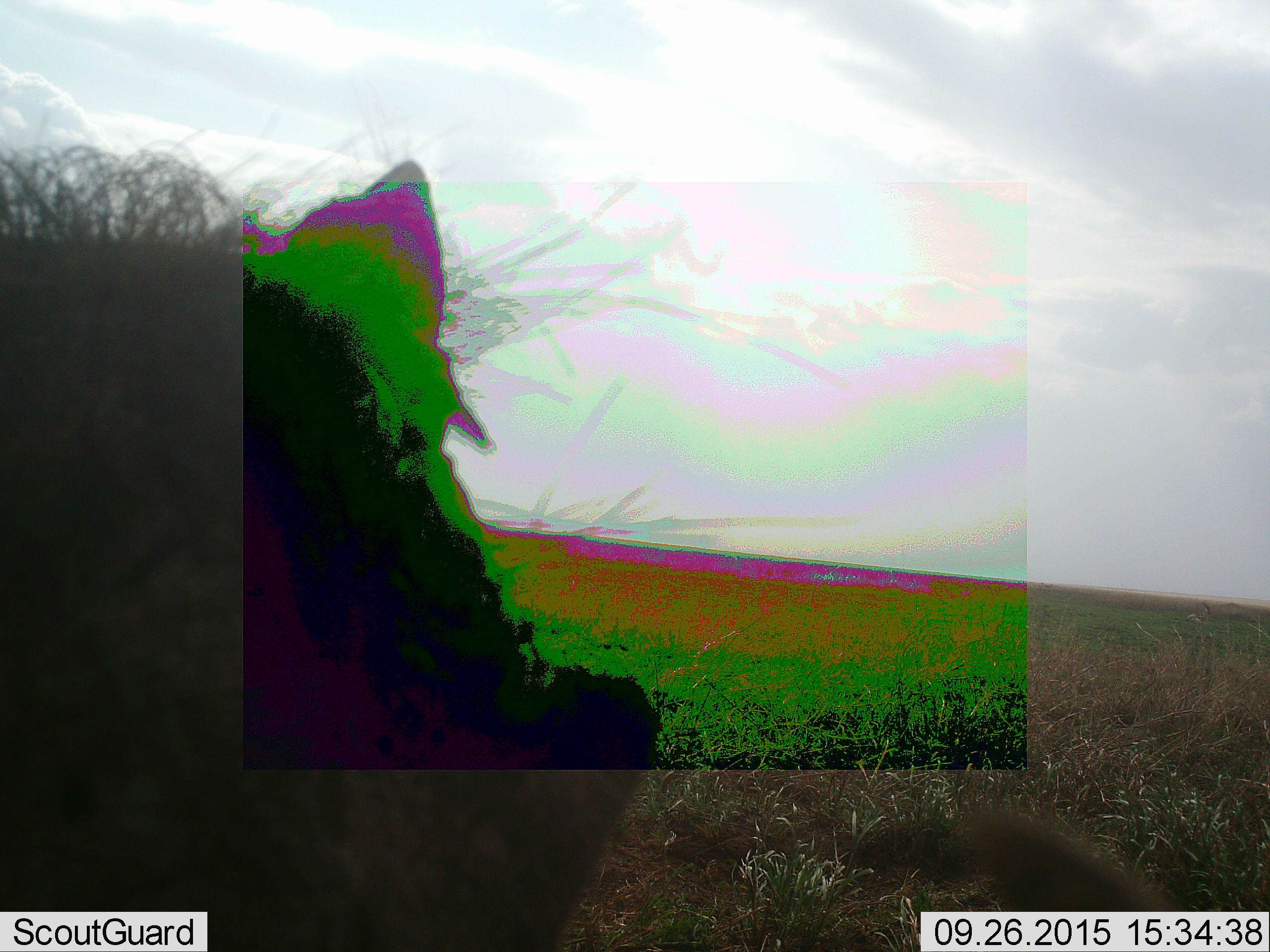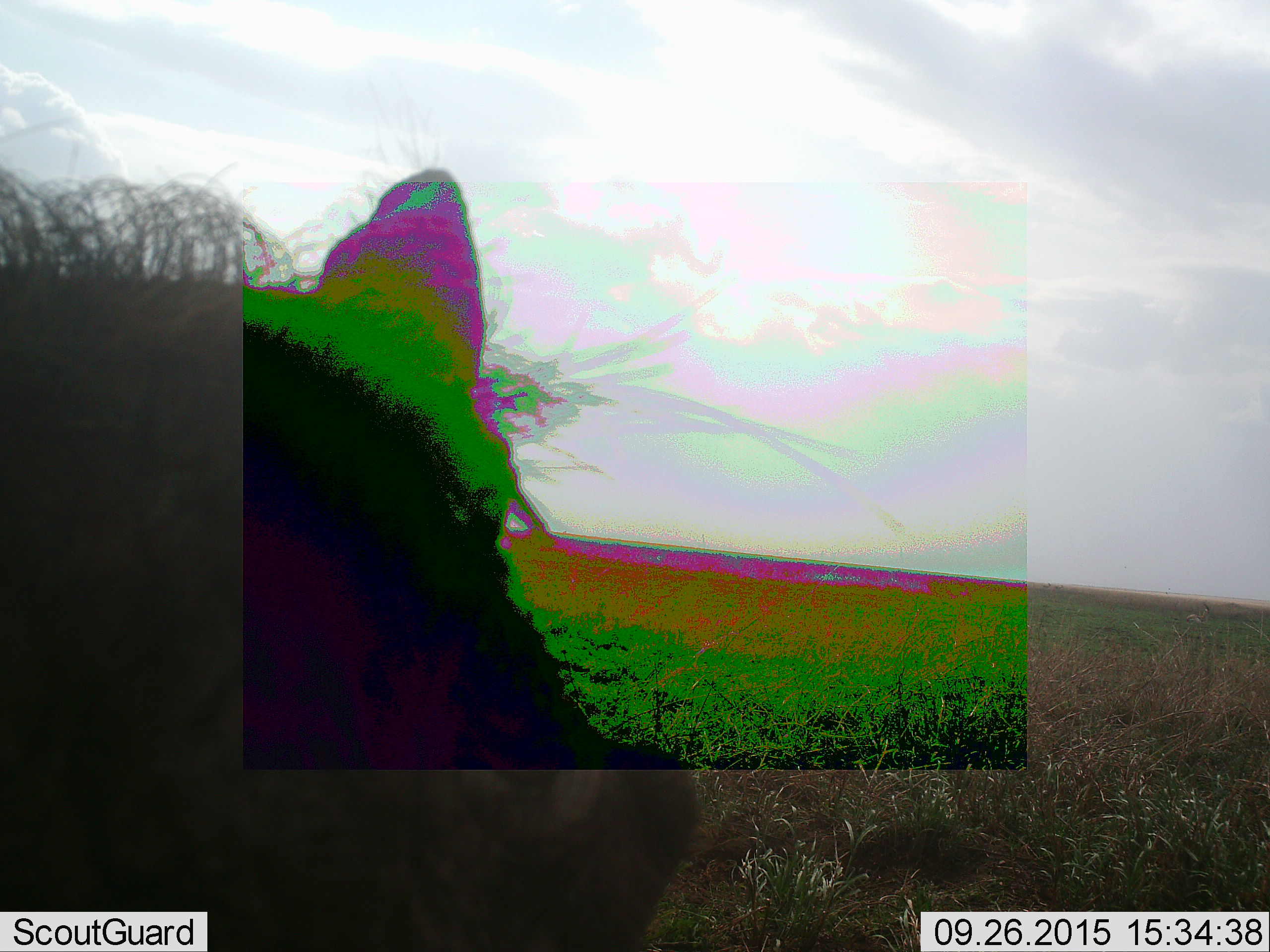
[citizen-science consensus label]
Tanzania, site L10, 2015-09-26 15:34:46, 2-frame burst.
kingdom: Animalia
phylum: Chordata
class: Mammalia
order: Artiodactyla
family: Suidae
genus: Phacochoerus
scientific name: Phacochoerus africanus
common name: warthog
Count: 1.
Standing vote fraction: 89%.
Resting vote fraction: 0%.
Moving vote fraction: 11%.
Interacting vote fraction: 0%.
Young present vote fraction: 11%.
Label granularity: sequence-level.